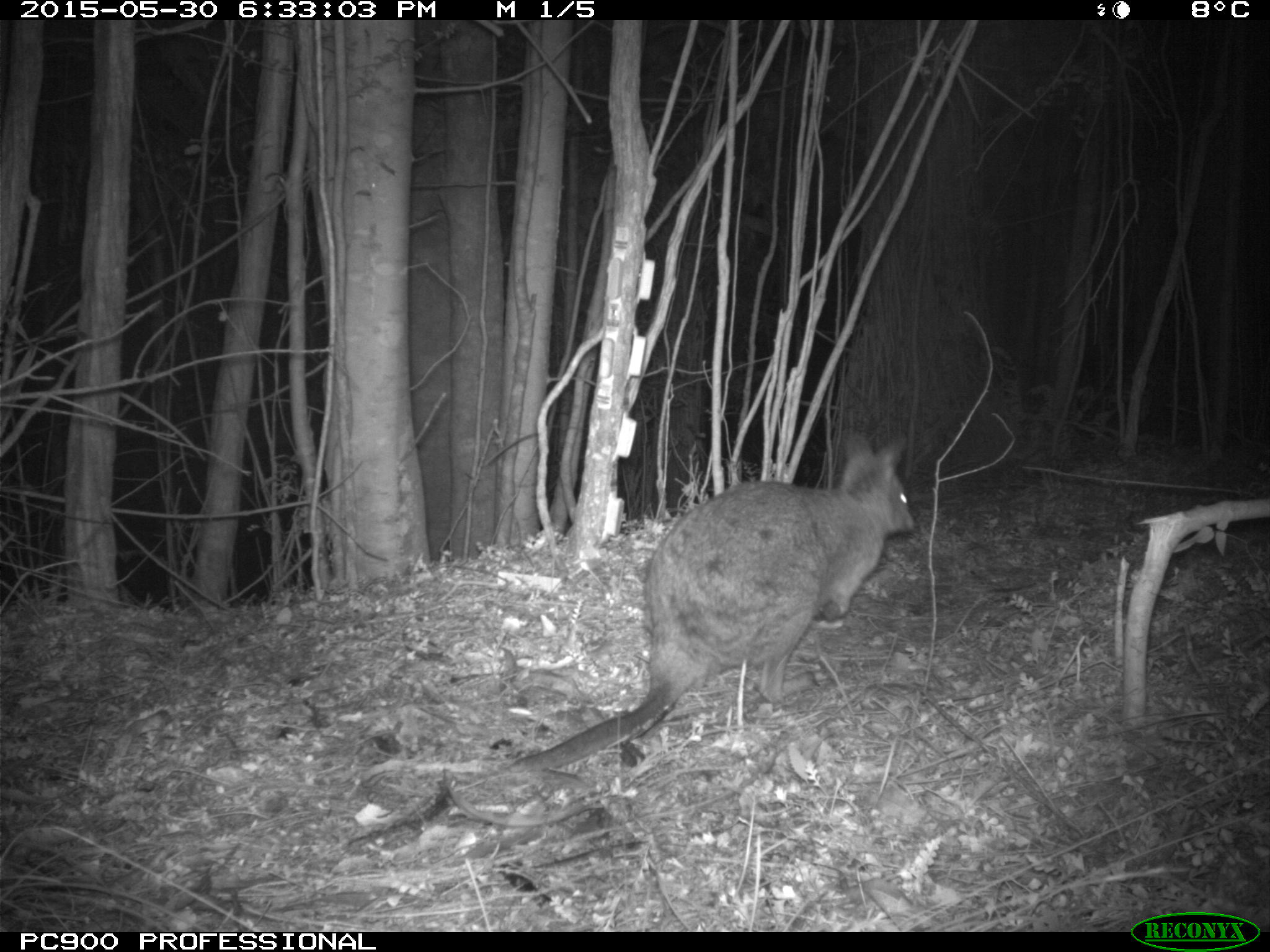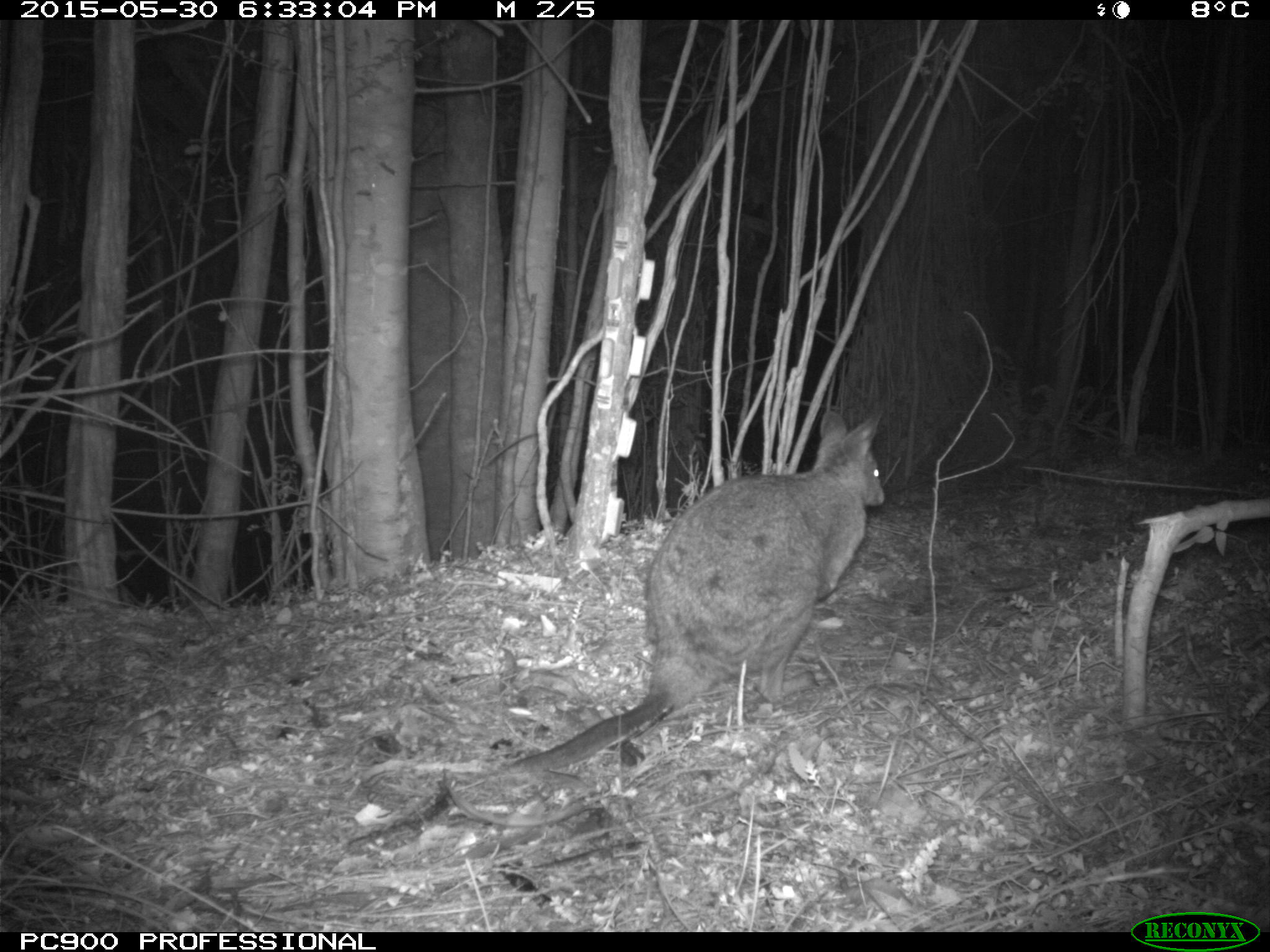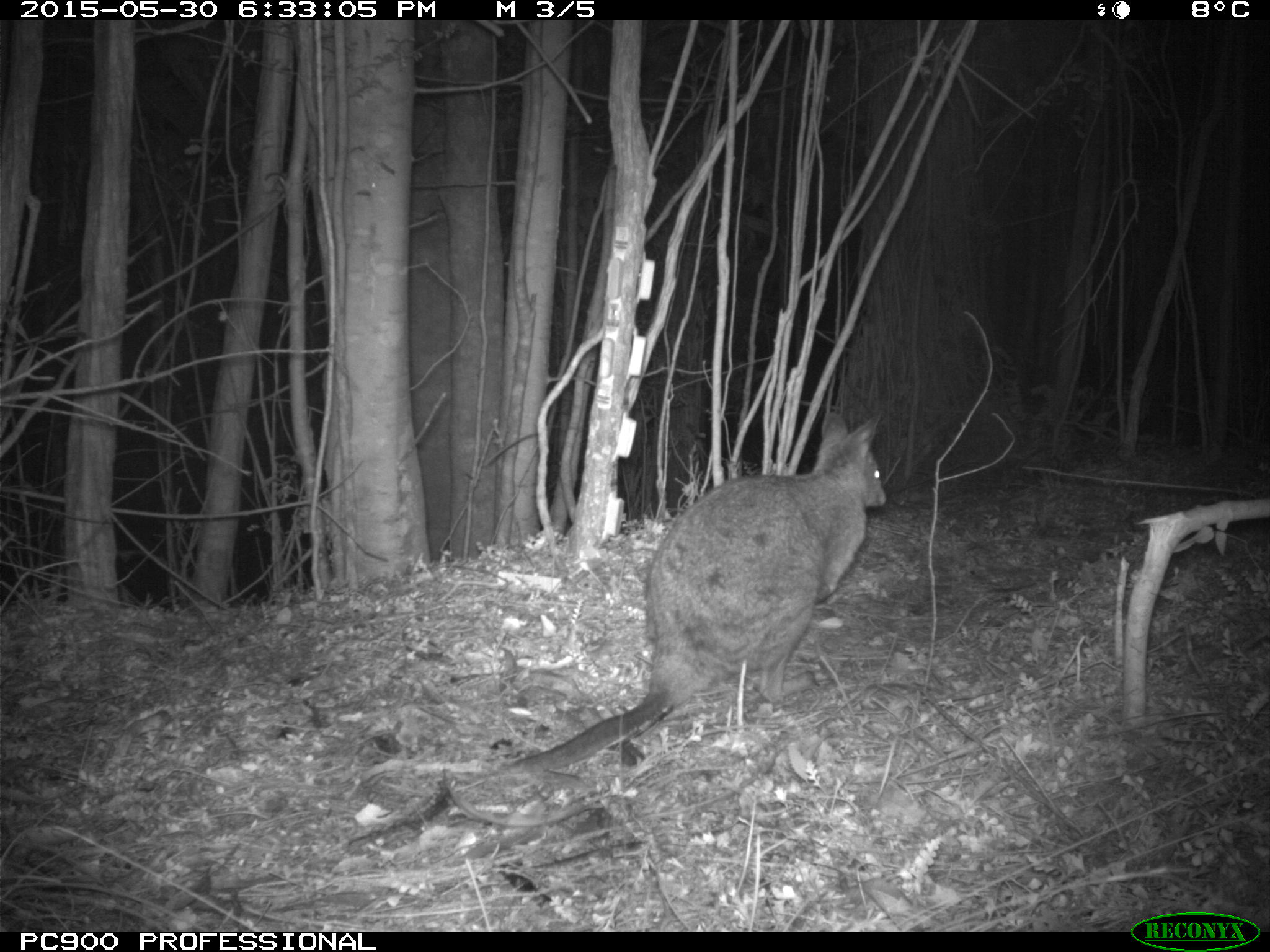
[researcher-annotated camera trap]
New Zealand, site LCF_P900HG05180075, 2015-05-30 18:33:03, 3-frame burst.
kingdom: Animalia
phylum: Chordata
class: Mammalia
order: Diprotodontia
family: Macropodidae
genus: Notamacropus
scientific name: Notamacropus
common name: wallaby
Wallaby (Notamacropus).